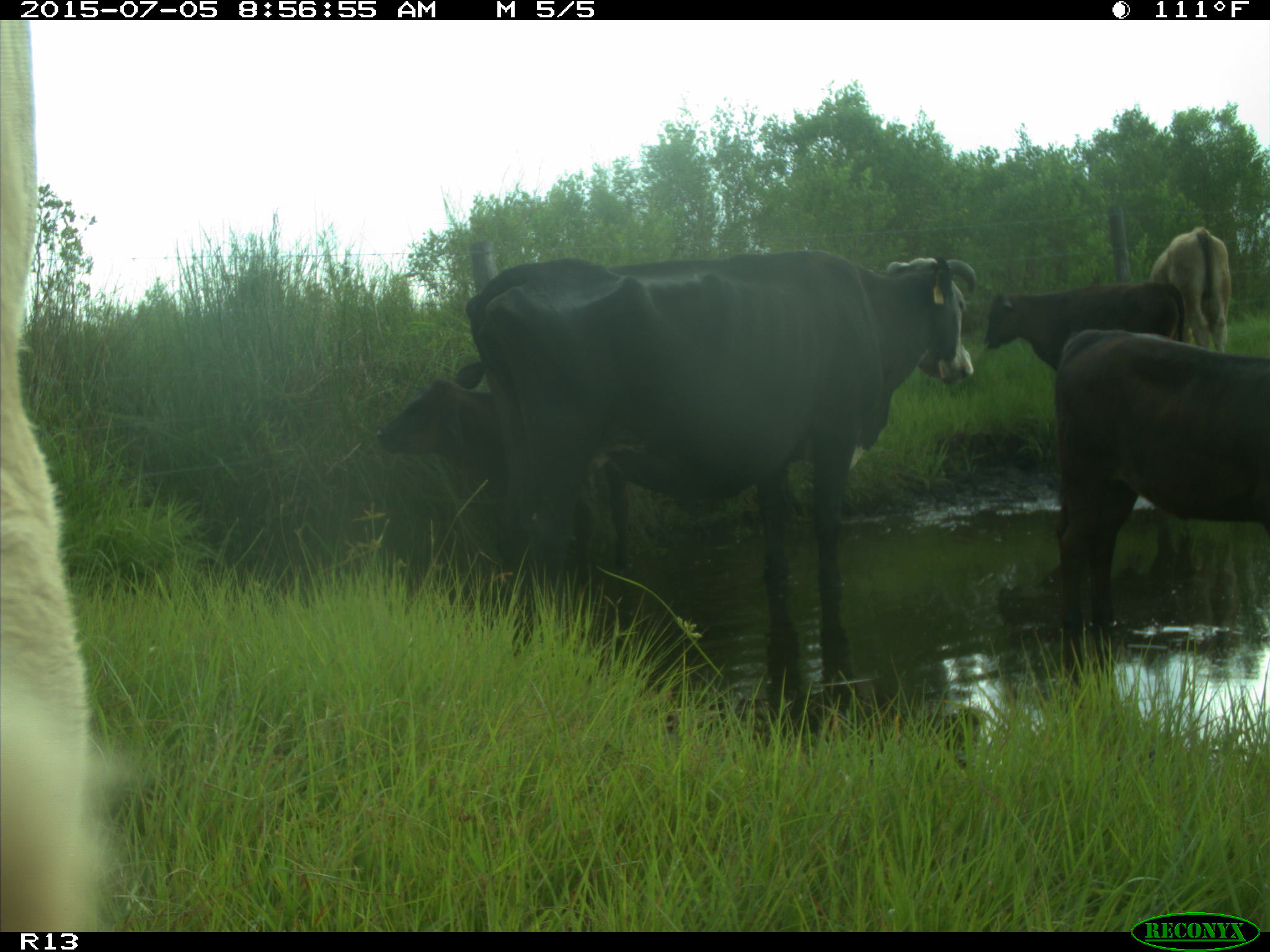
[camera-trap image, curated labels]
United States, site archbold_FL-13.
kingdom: Animalia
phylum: Chordata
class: Mammalia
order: Artiodactyla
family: Bovidae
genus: Bos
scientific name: Bos taurus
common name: domestic cow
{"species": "Bos taurus (domestic cow)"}